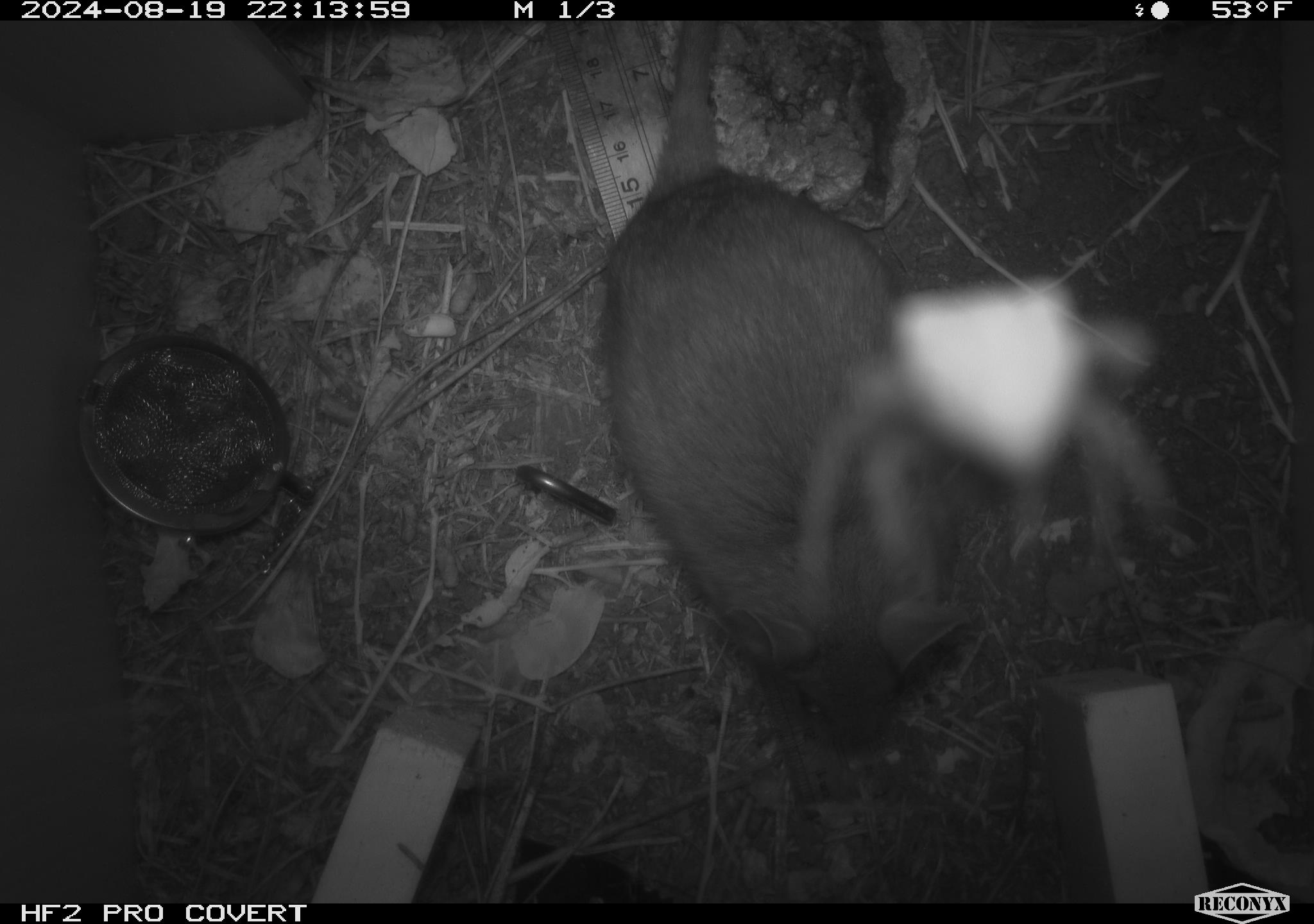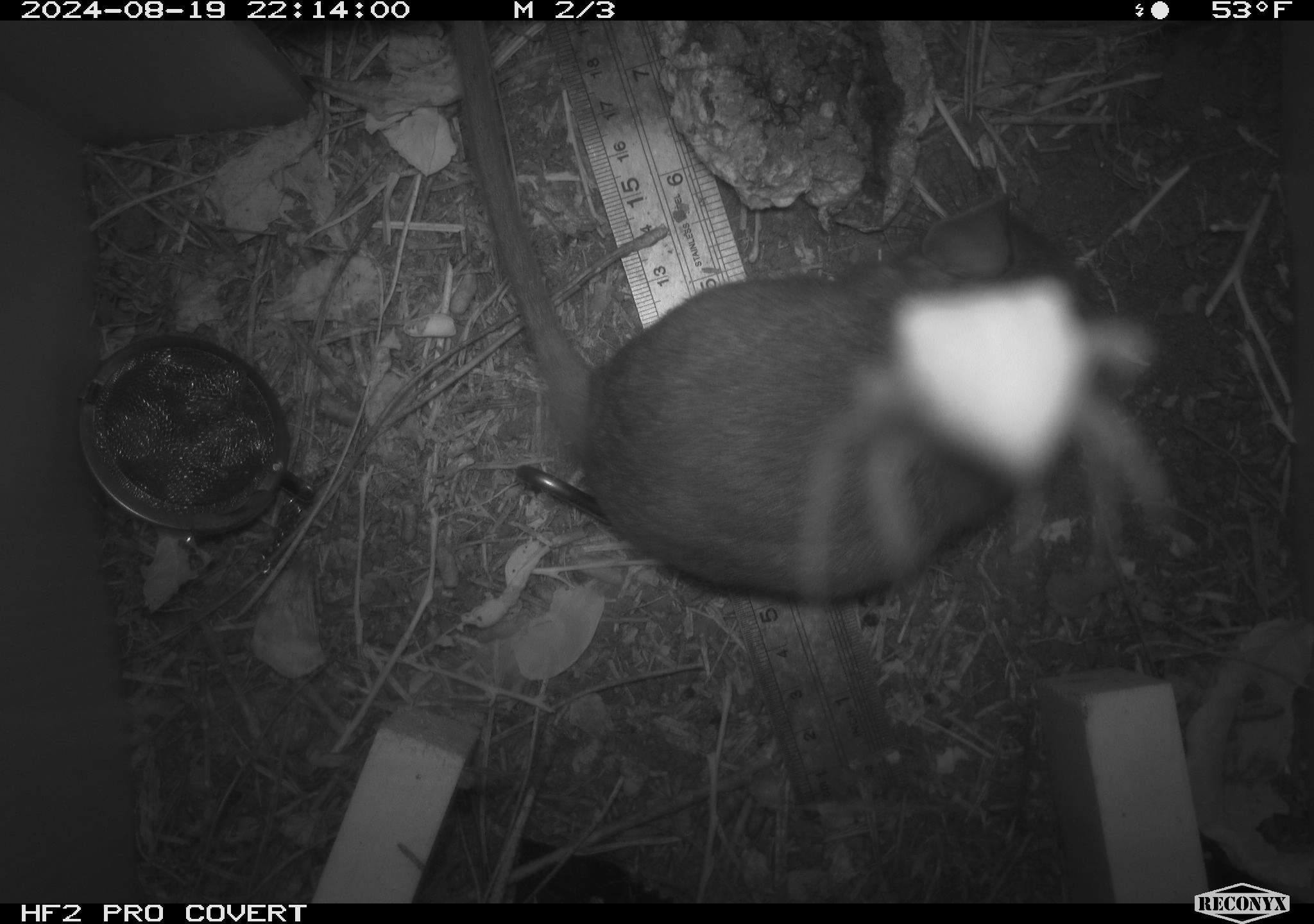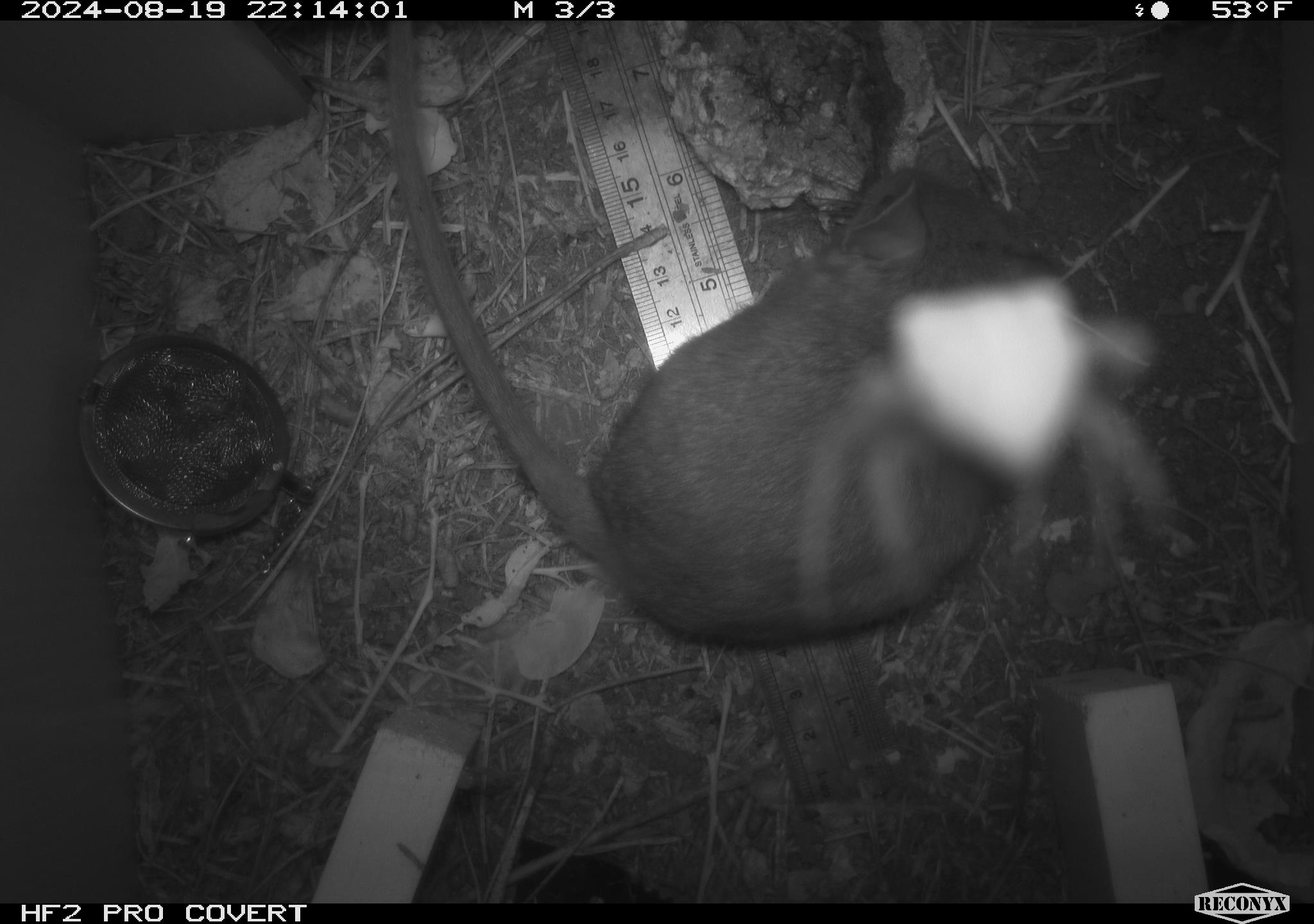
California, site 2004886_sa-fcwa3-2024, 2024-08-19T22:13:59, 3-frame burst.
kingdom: Animalia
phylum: Chordata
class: Mammalia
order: Rodentia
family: Cricetidae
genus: Neotoma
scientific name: Neotoma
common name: pack rat or woodrat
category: neotoma species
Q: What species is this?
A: Neotoma species (pack rat or woodrat) (Neotoma).